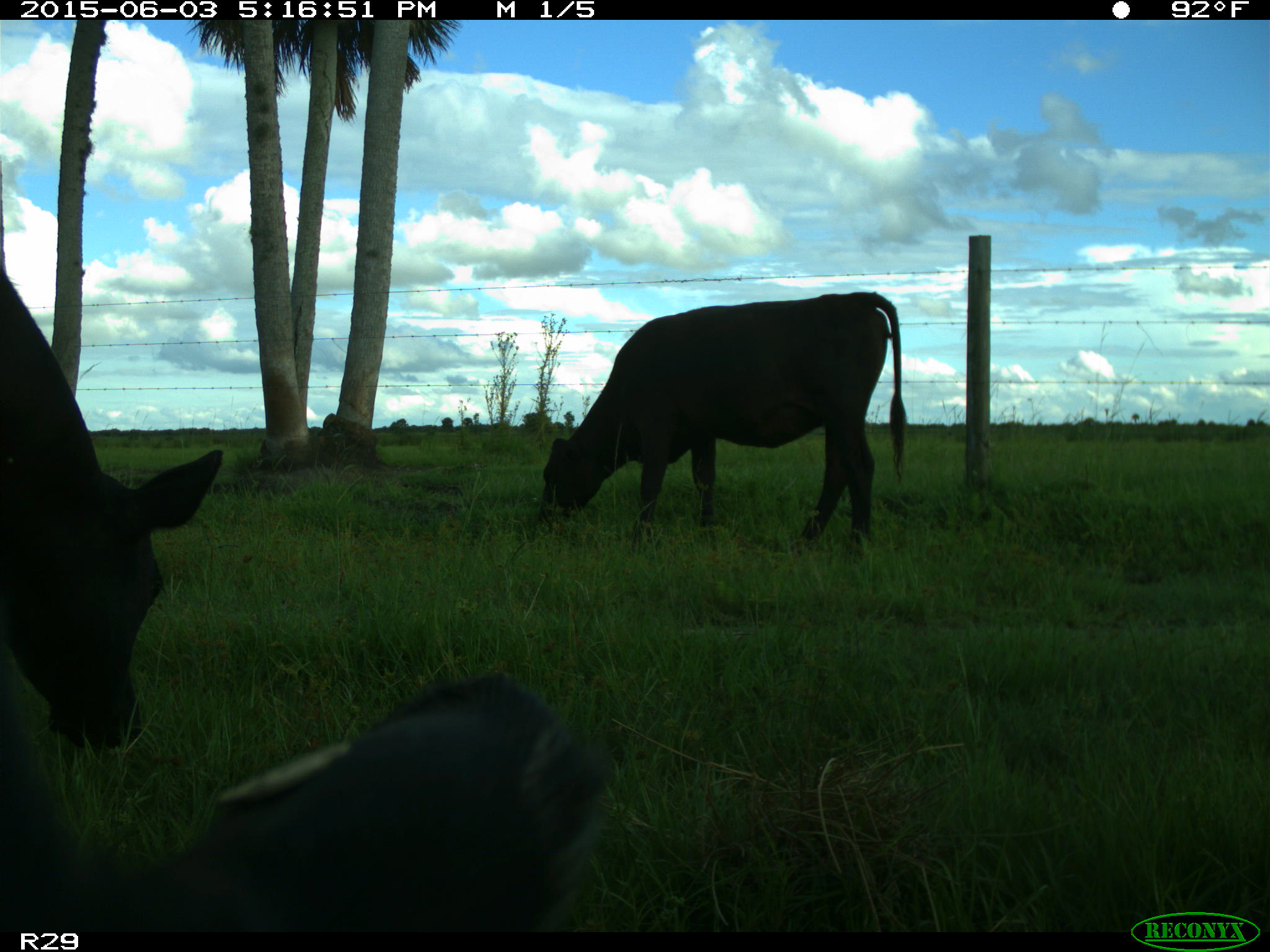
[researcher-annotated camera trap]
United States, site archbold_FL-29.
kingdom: Animalia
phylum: Chordata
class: Mammalia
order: Artiodactyla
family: Bovidae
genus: Bos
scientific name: Bos taurus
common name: domestic cow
Bos taurus (domestic cow).